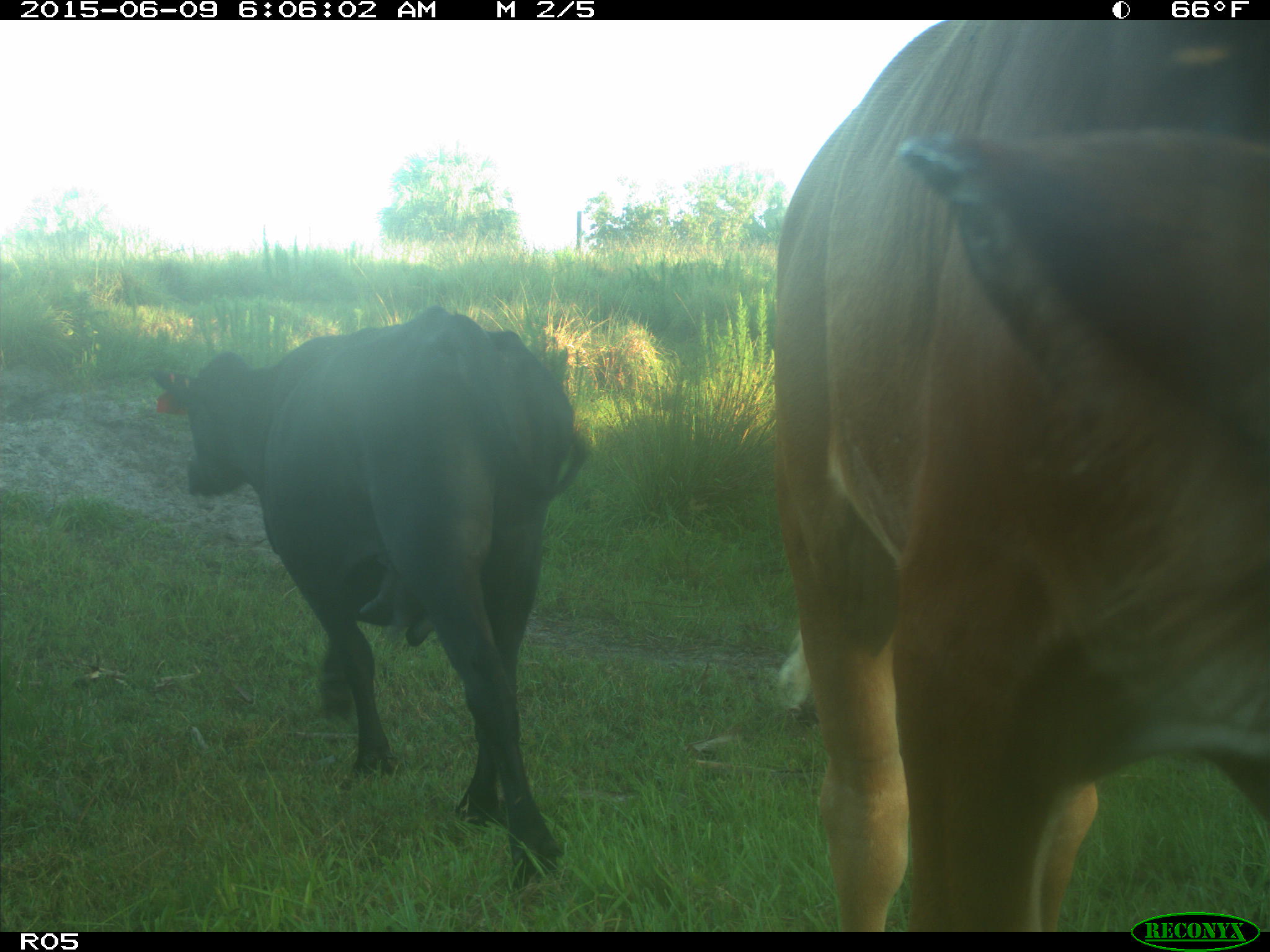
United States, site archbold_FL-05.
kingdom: Animalia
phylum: Chordata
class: Mammalia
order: Artiodactyla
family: Bovidae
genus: Bos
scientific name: Bos taurus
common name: domestic cow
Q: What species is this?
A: Bos taurus (domestic cow).